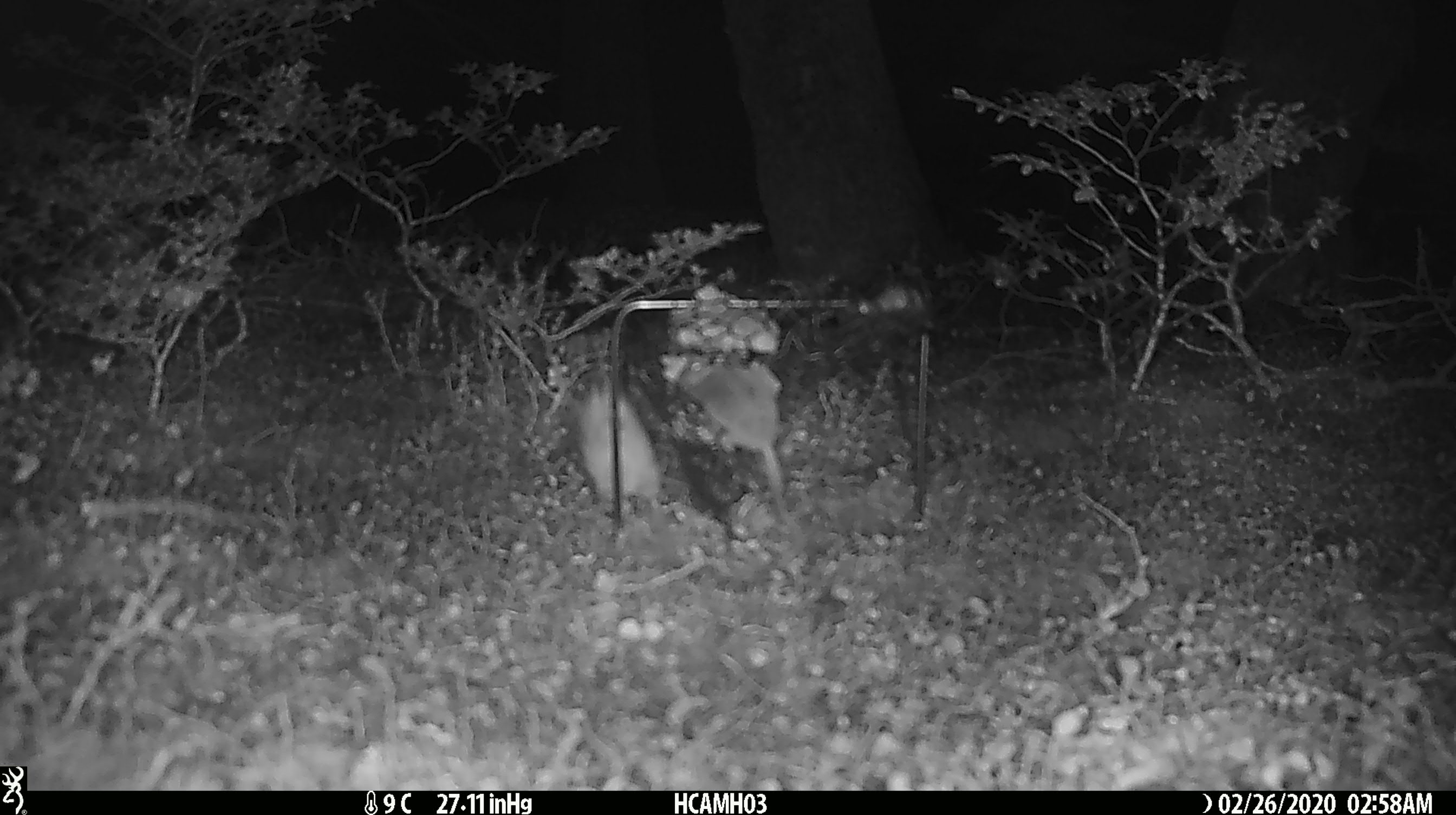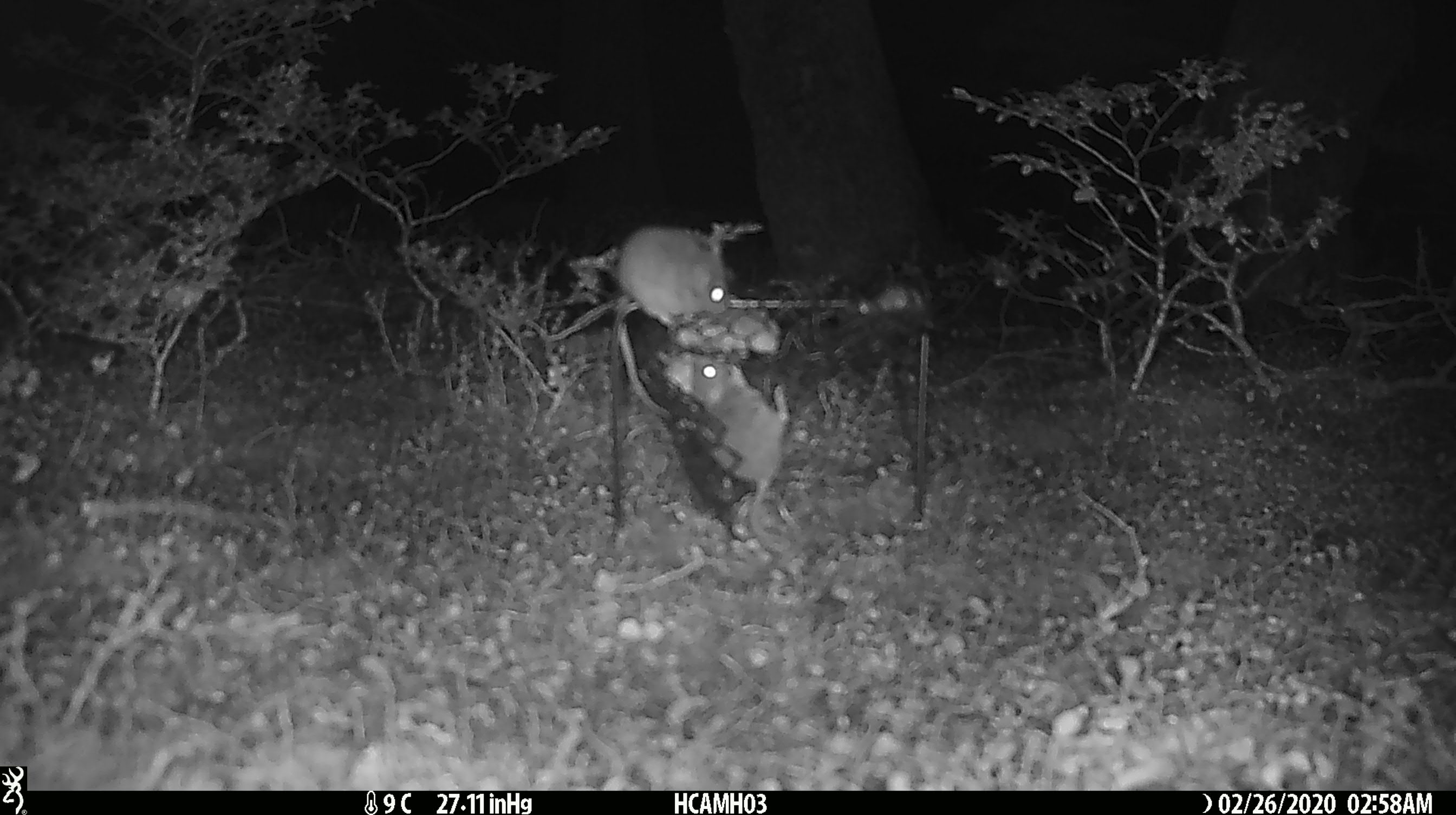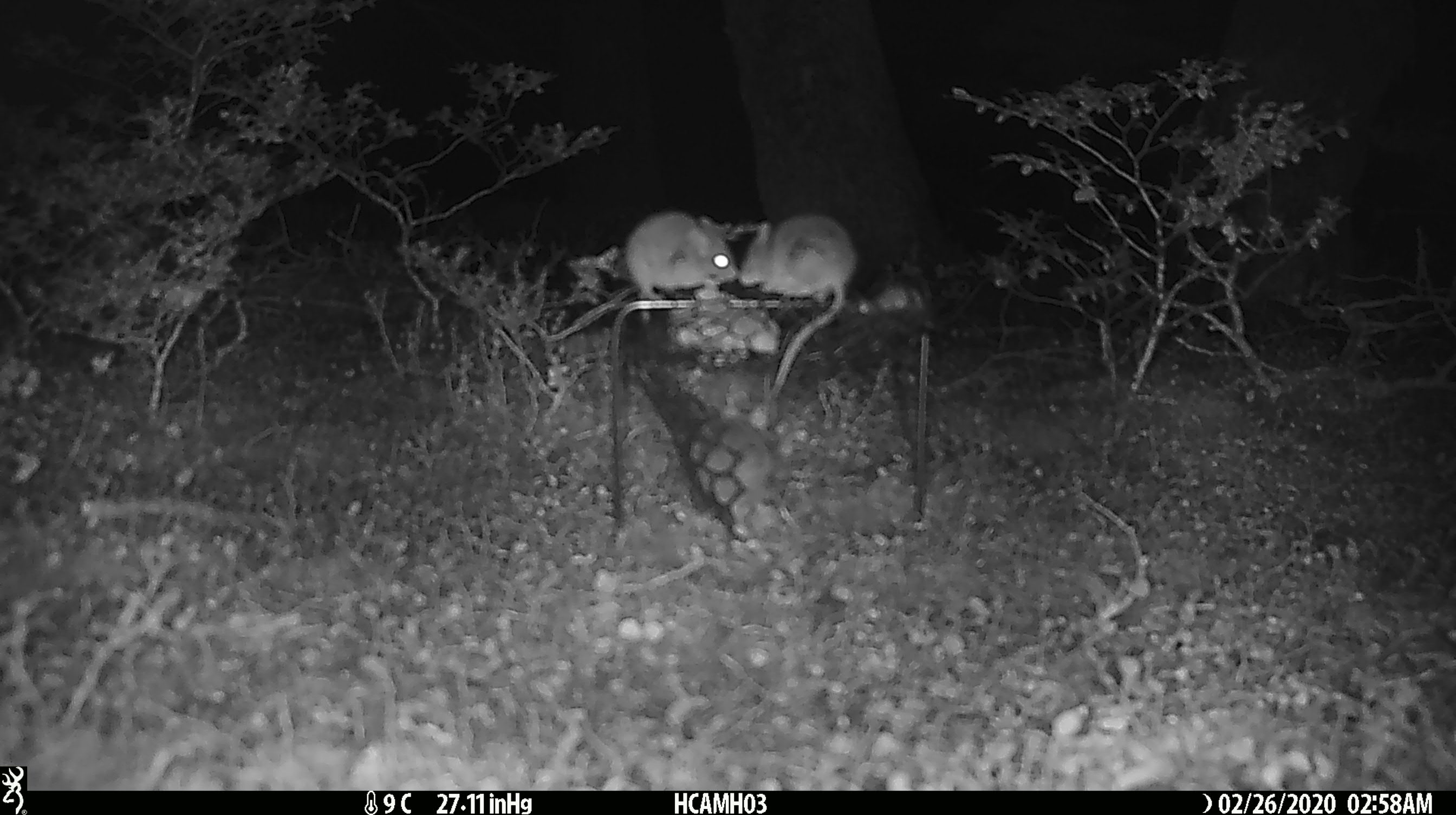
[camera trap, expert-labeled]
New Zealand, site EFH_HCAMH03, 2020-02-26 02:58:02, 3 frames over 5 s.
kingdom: Animalia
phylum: Chordata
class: Mammalia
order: Rodentia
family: Muridae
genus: Mus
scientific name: Mus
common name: mouse